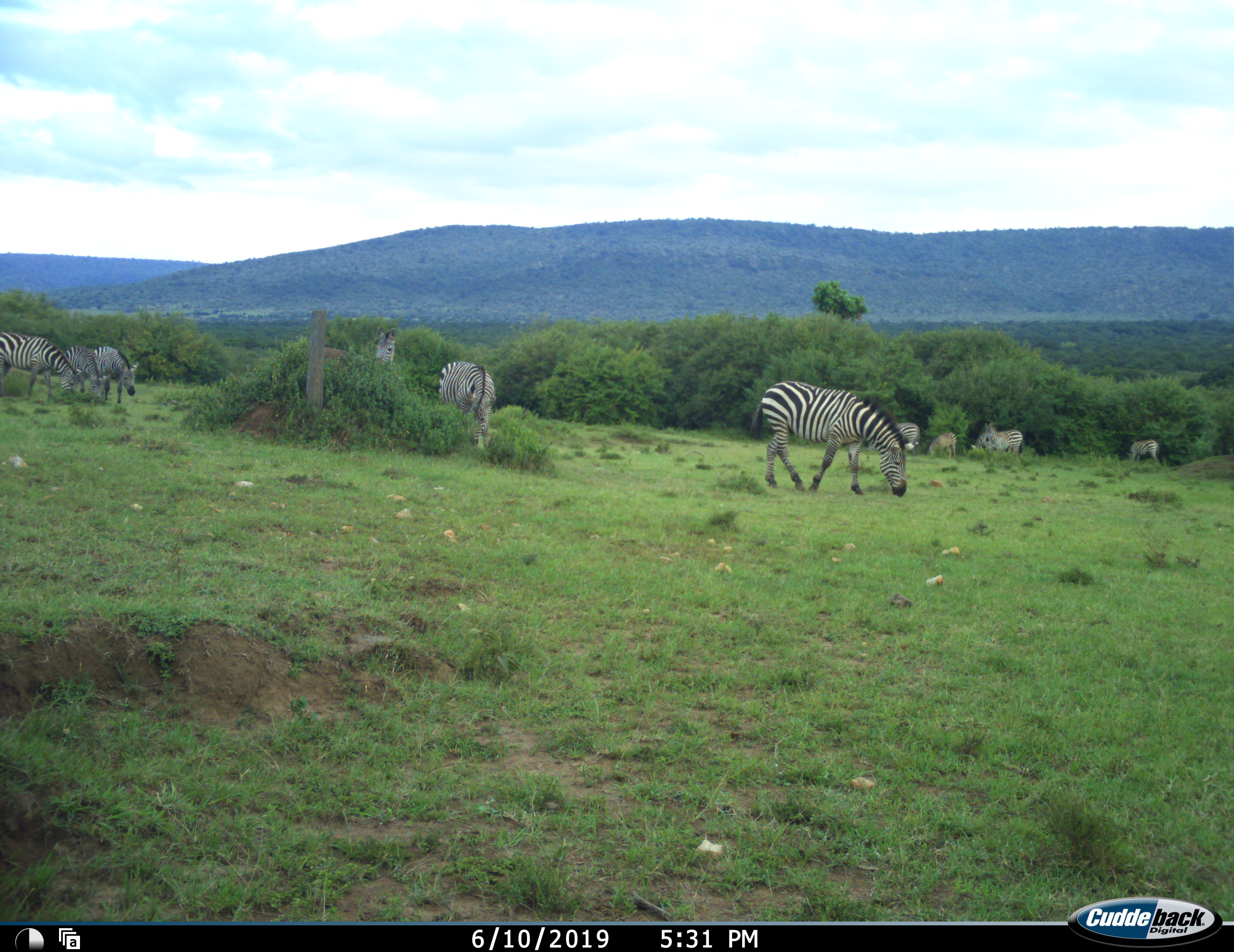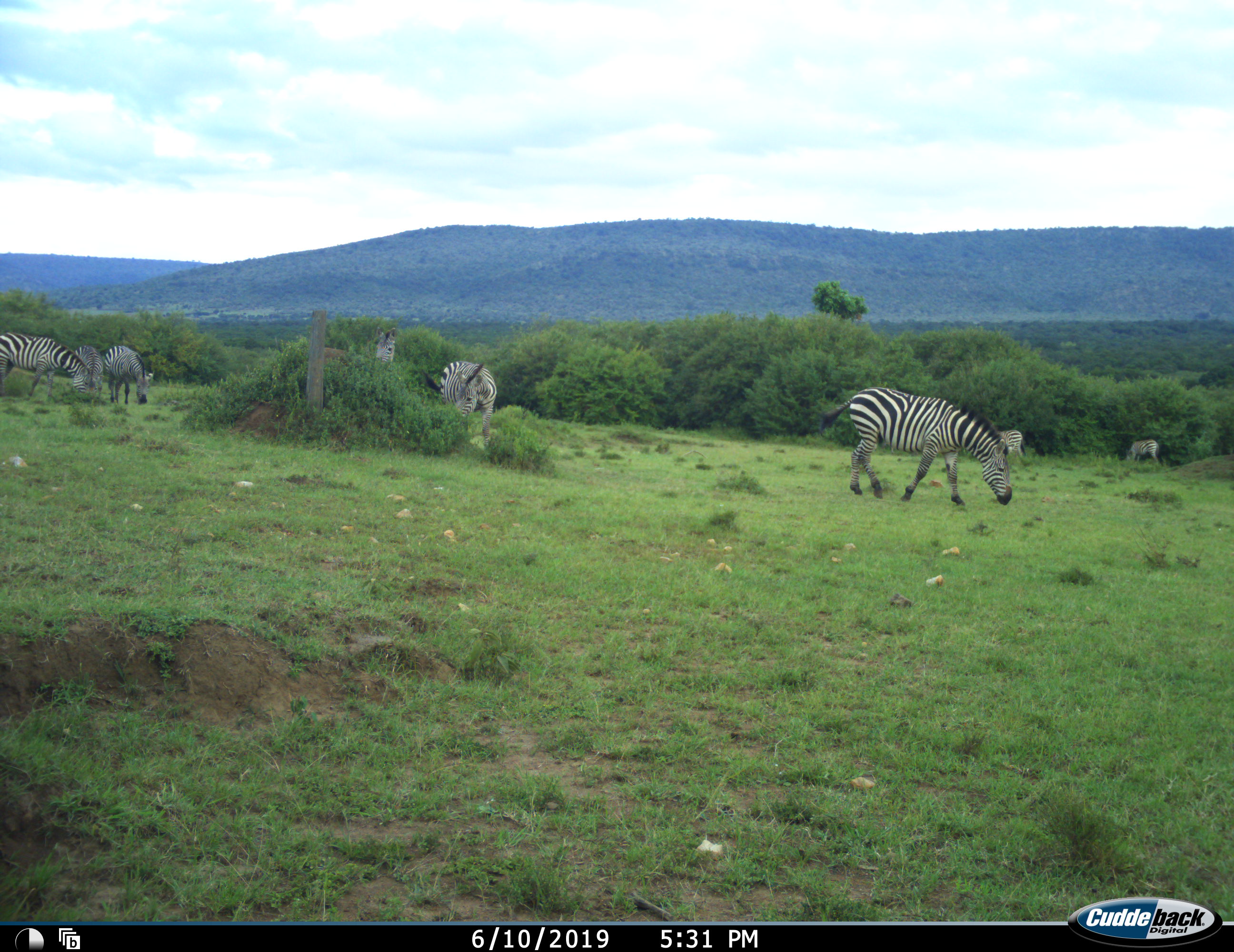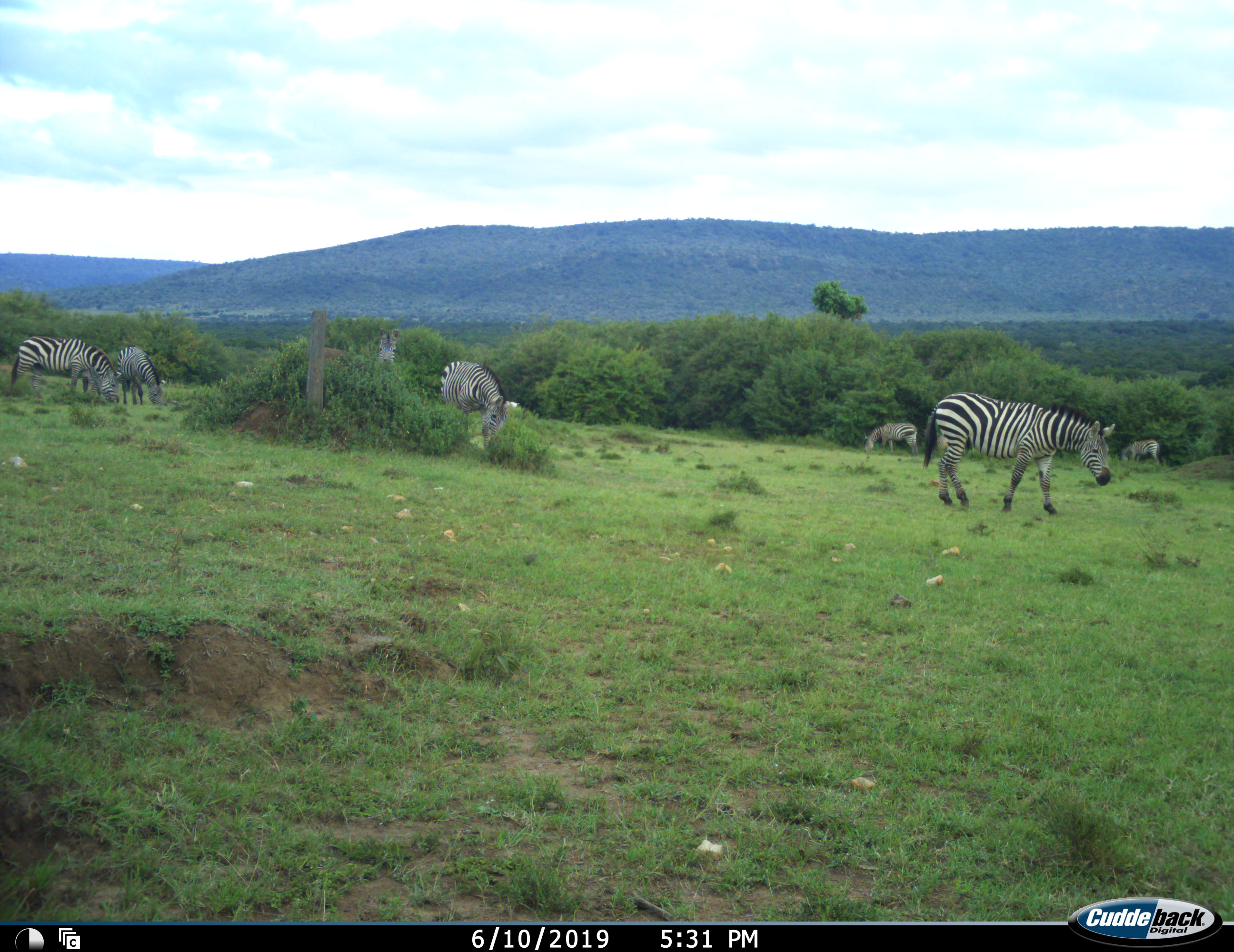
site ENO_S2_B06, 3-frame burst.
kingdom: Animalia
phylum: Chordata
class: Mammalia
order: Perissodactyla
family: Equidae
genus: Equus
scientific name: Equus quagga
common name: plains zebra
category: zebraplains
Zebraplains (plains zebra) (Equus quagga), count 10. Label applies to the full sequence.